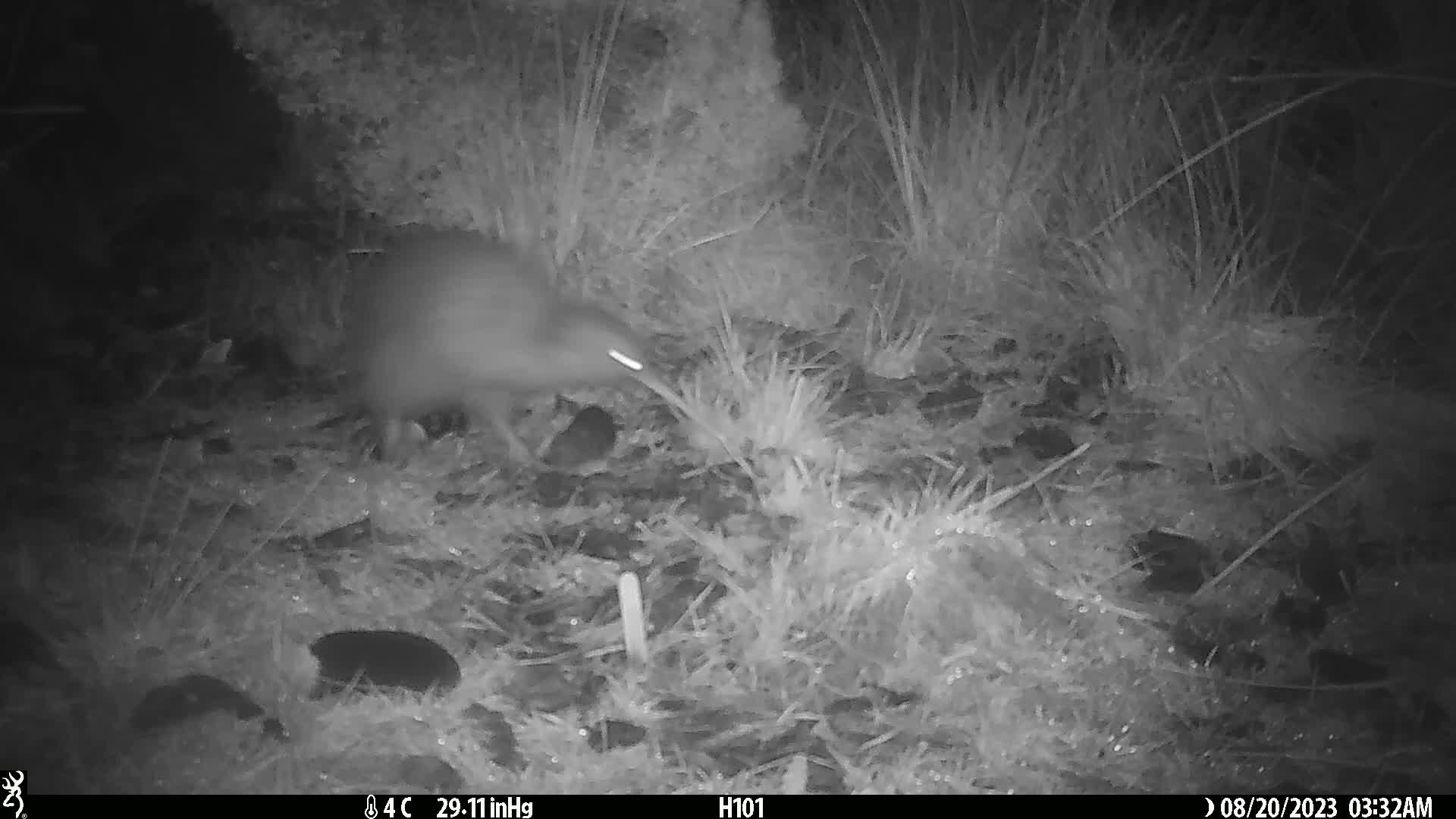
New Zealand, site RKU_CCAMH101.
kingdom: Animalia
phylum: Chordata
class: Aves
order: Apterygiformes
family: Apterygidae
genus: Apteryx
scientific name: Apteryx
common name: kiwi